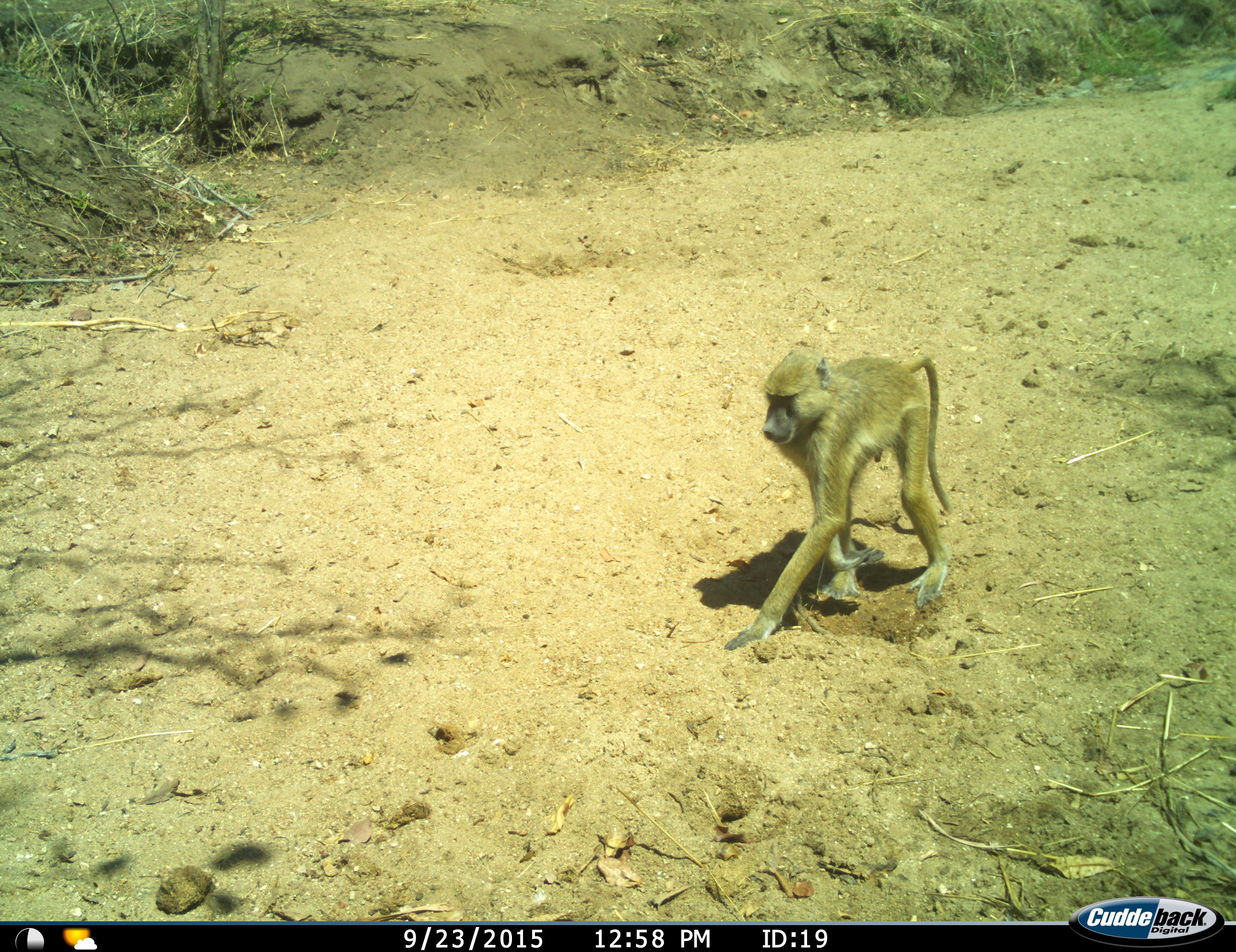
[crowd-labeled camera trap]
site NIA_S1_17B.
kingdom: Animalia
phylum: Chordata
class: Mammalia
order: Primates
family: Cercopithecidae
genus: Papio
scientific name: Papio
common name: baboon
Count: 1.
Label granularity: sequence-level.